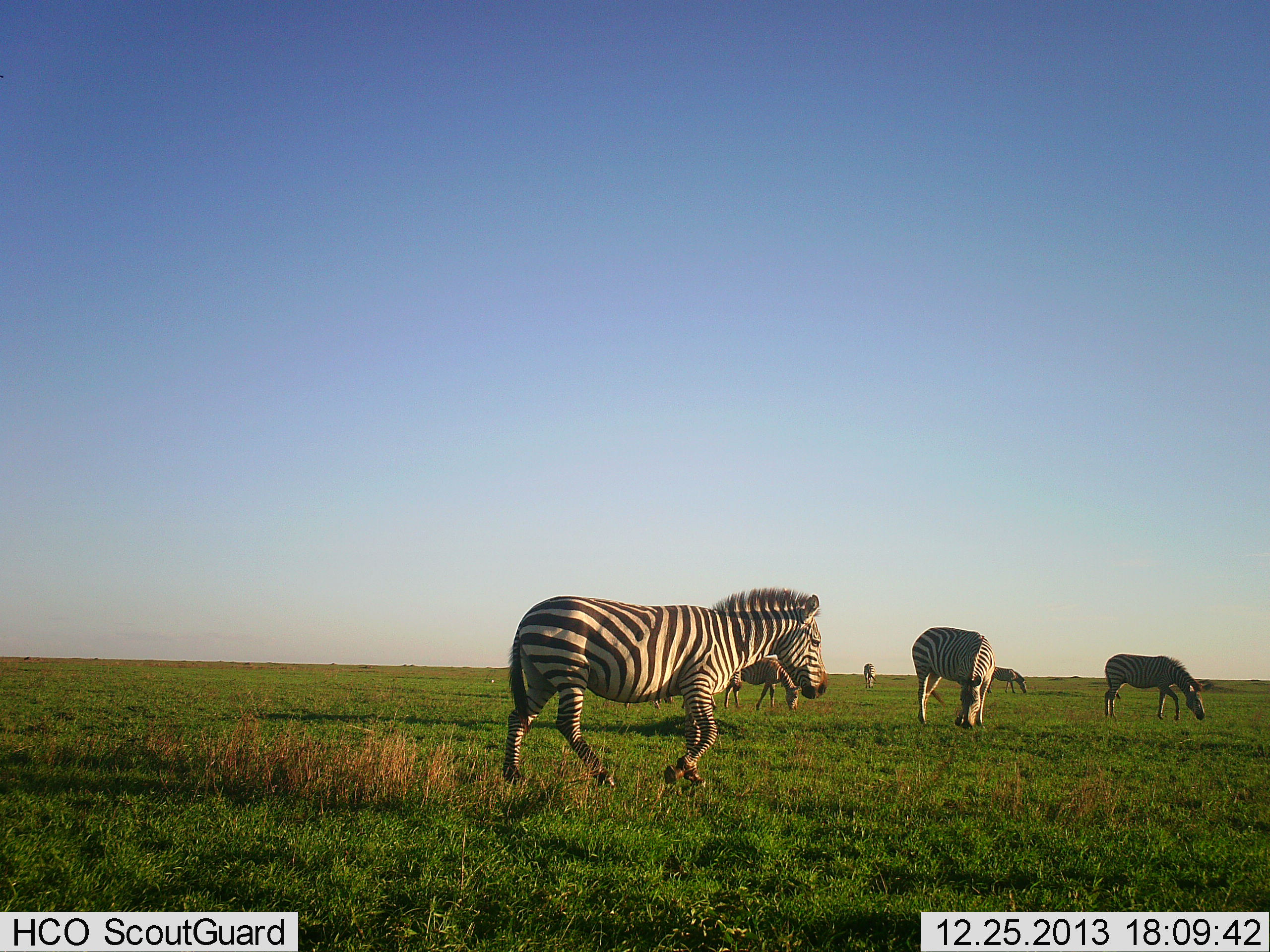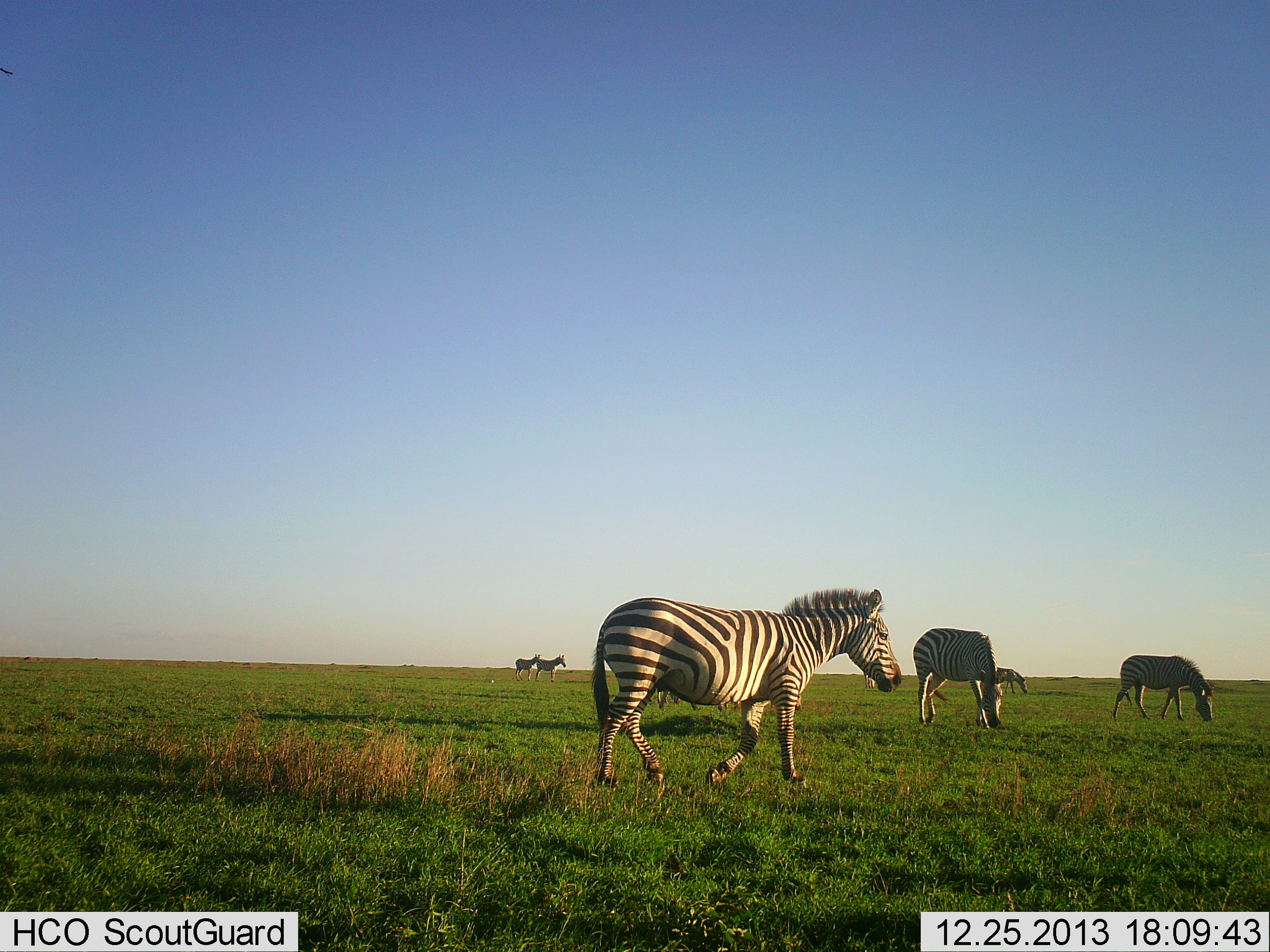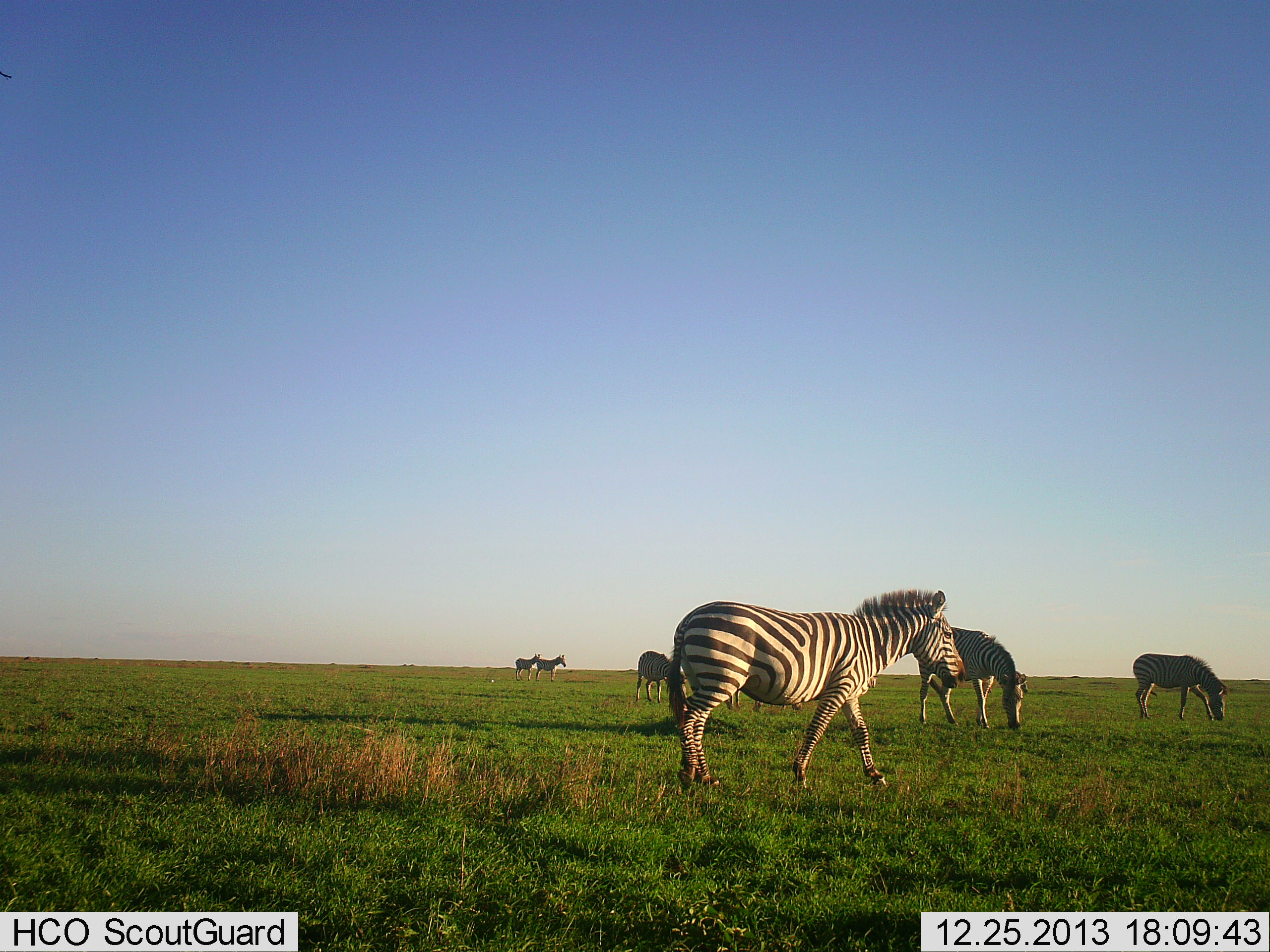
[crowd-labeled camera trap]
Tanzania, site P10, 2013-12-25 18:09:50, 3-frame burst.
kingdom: Animalia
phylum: Chordata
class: Mammalia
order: Perissodactyla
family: Equidae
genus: Equus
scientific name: Equus quagga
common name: plains zebra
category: zebra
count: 8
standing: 40%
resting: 0%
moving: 90%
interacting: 0%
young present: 0%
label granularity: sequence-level